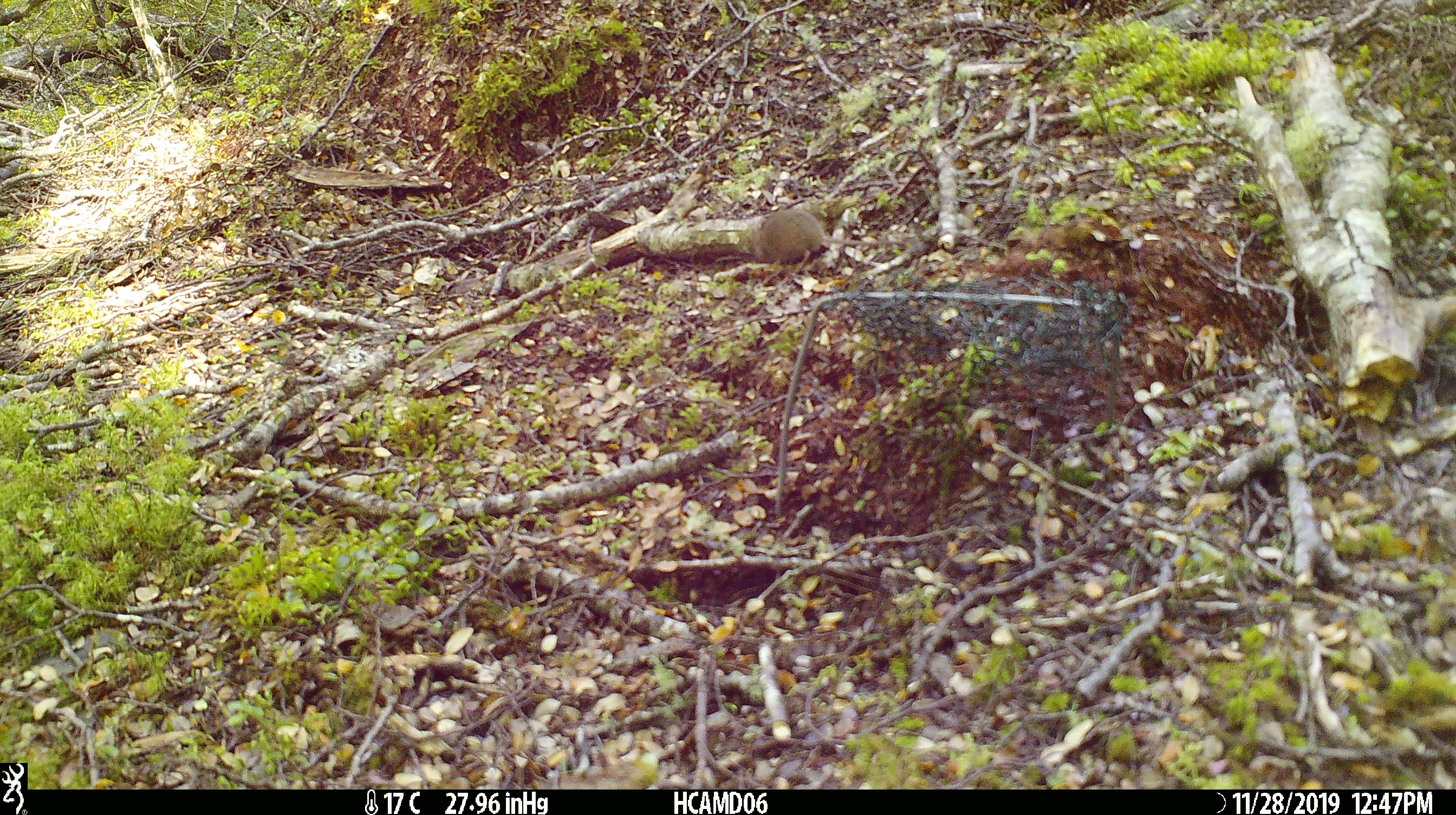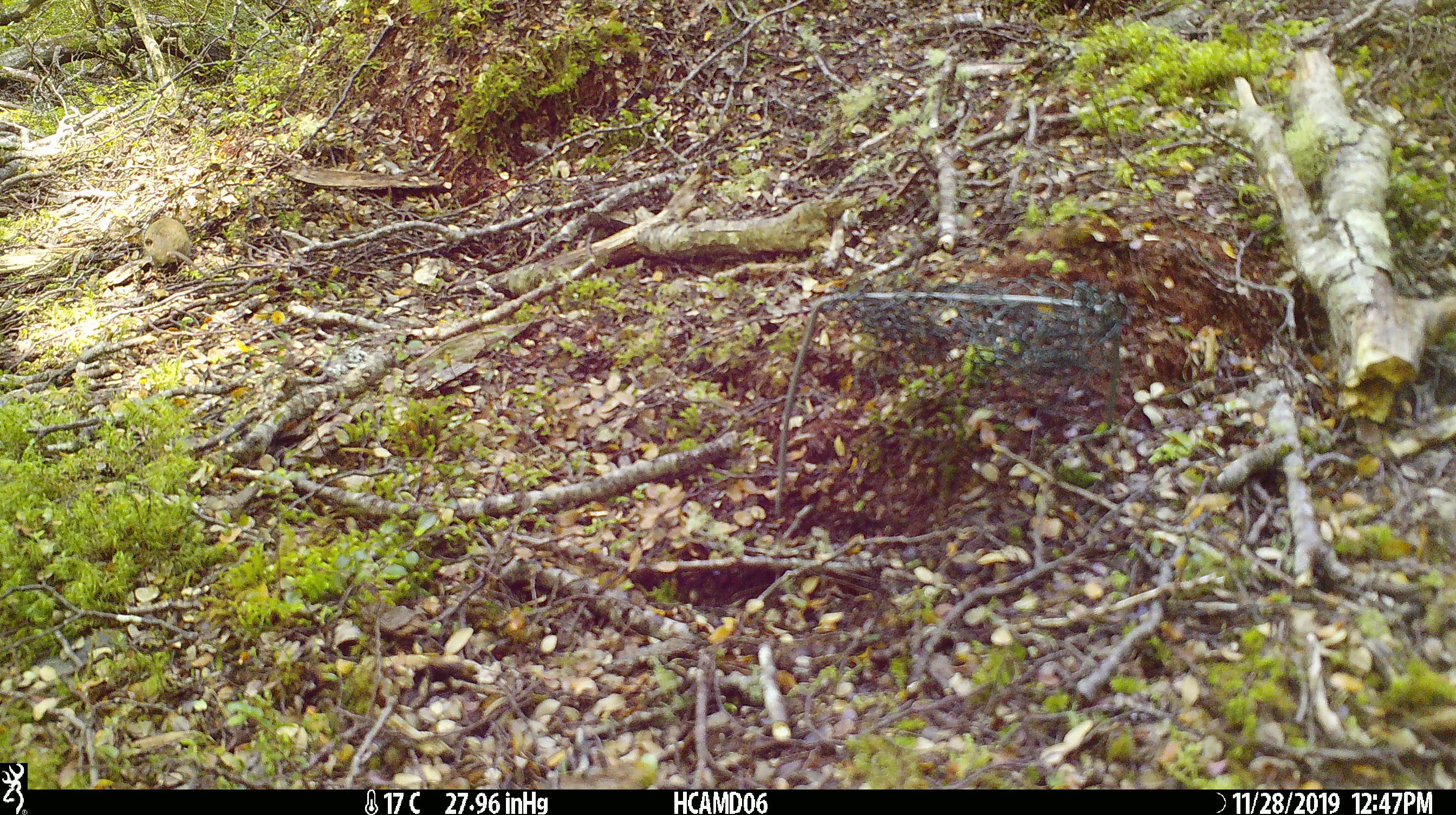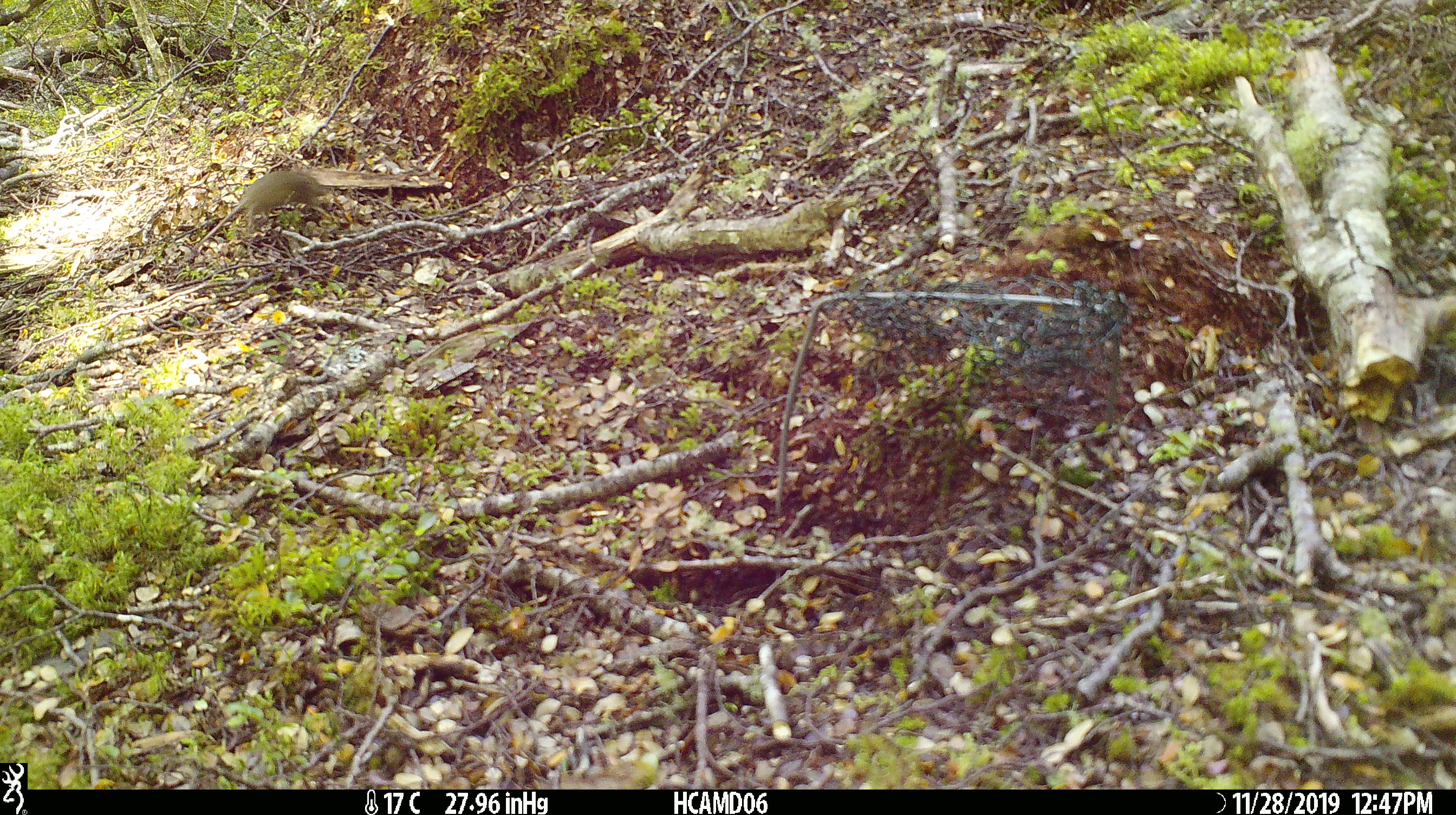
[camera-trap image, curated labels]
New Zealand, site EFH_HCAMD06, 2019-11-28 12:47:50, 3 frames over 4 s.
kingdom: Animalia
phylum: Chordata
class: Mammalia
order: Rodentia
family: Muridae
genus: Mus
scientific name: Mus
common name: mouse